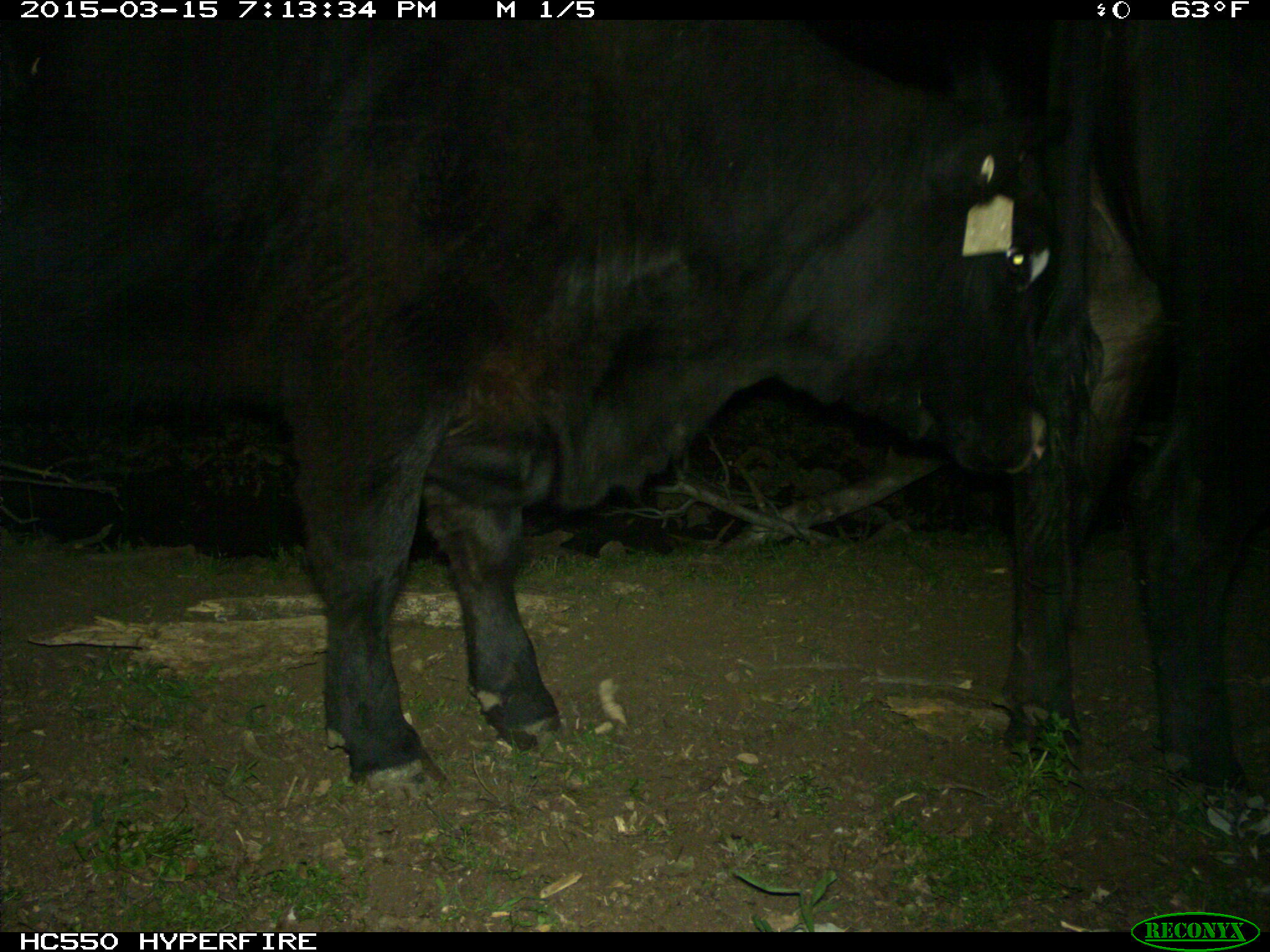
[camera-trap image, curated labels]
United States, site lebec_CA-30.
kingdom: Animalia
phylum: Chordata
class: Mammalia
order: Artiodactyla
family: Bovidae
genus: Bos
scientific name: Bos taurus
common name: domestic cow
Bos taurus (domestic cow).